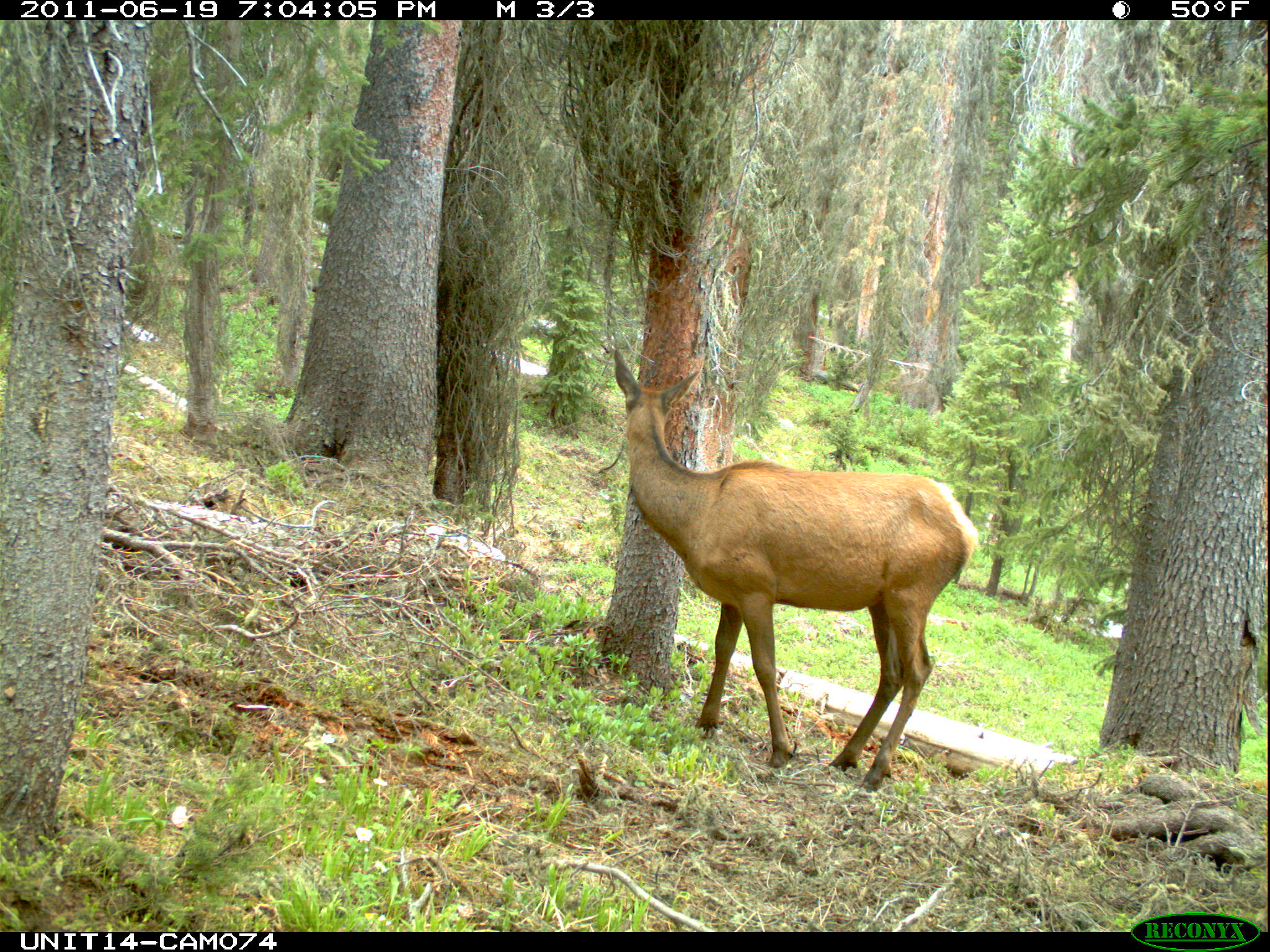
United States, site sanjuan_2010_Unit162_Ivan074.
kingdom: Animalia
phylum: Chordata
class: Mammalia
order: Artiodactyla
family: Cervidae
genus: Cervus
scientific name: Cervus elaphus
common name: red deer